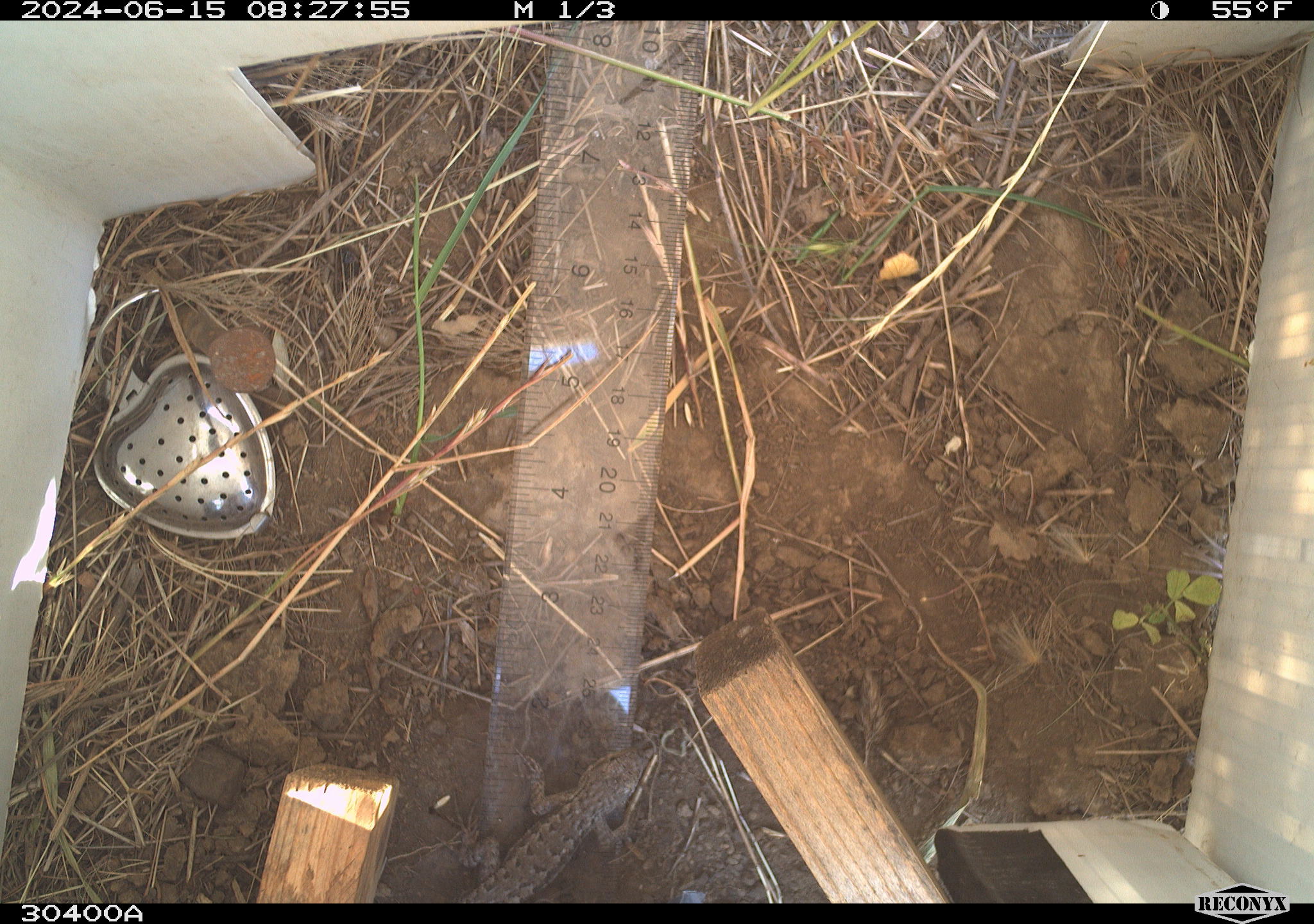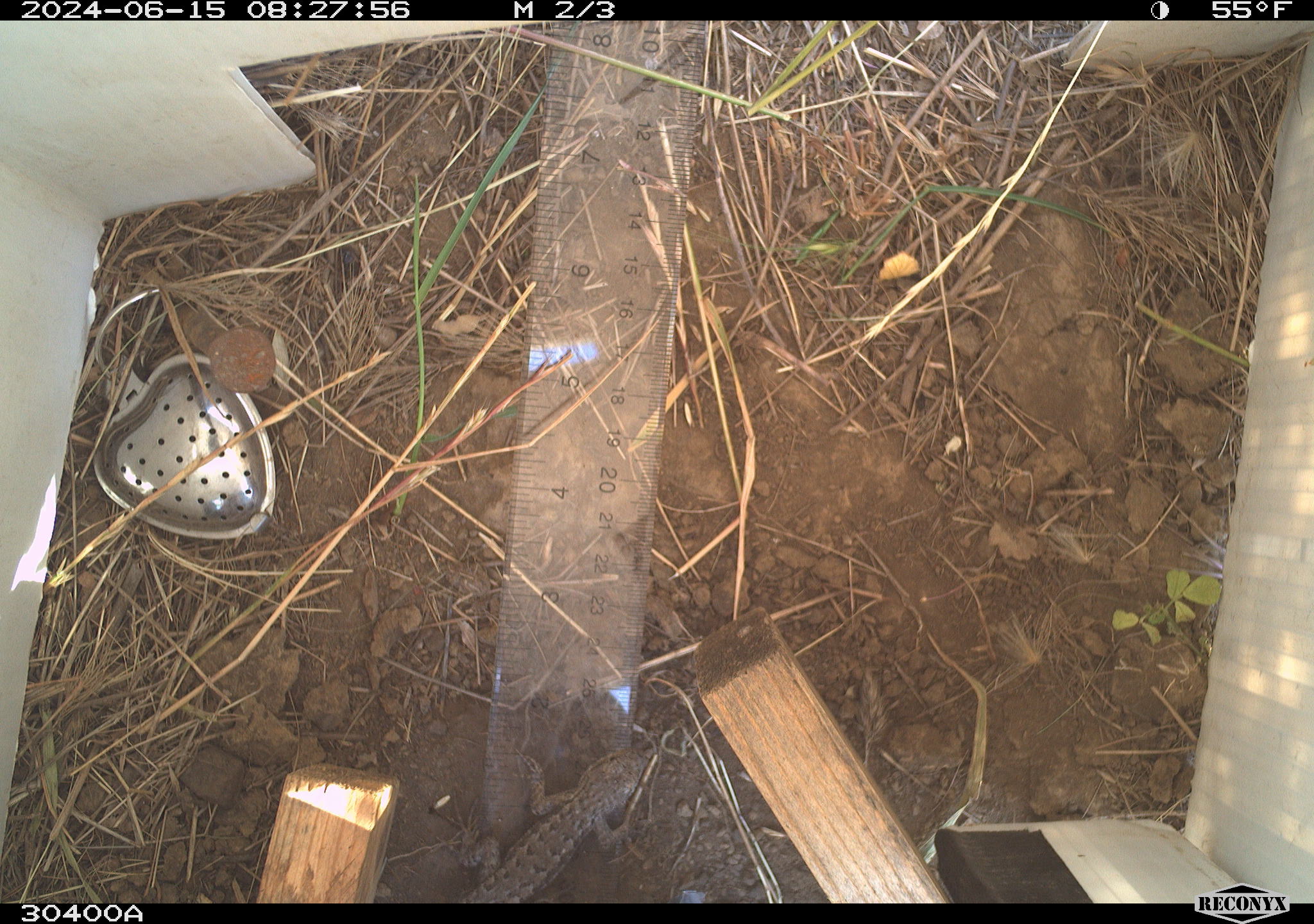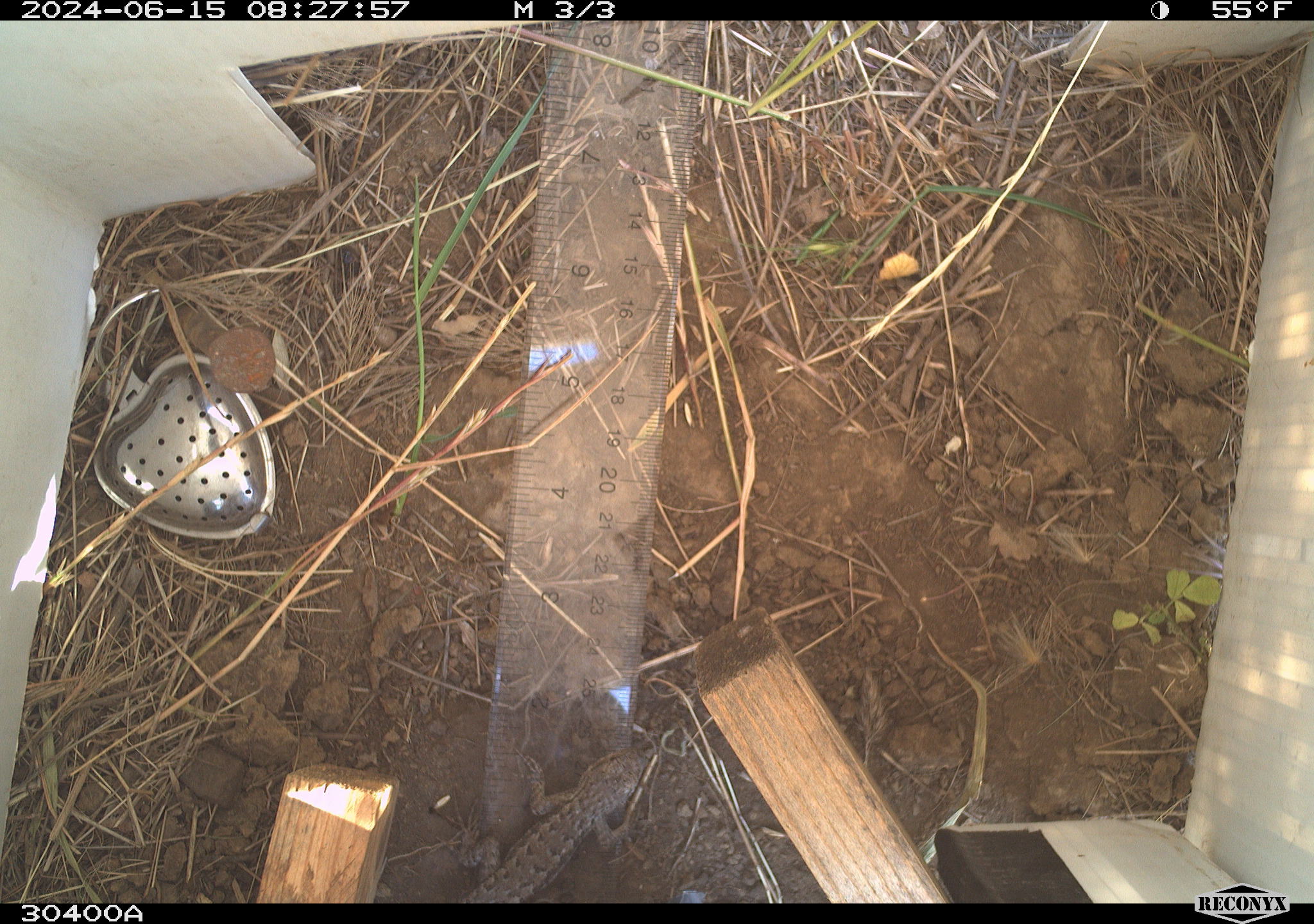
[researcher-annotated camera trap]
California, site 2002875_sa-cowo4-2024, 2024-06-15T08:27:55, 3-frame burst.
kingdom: Animalia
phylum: Chordata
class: Reptilia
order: Squamata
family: Phrynosomatidae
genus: Sceloporus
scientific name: Sceloporus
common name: spiny lizards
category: sceloporus species